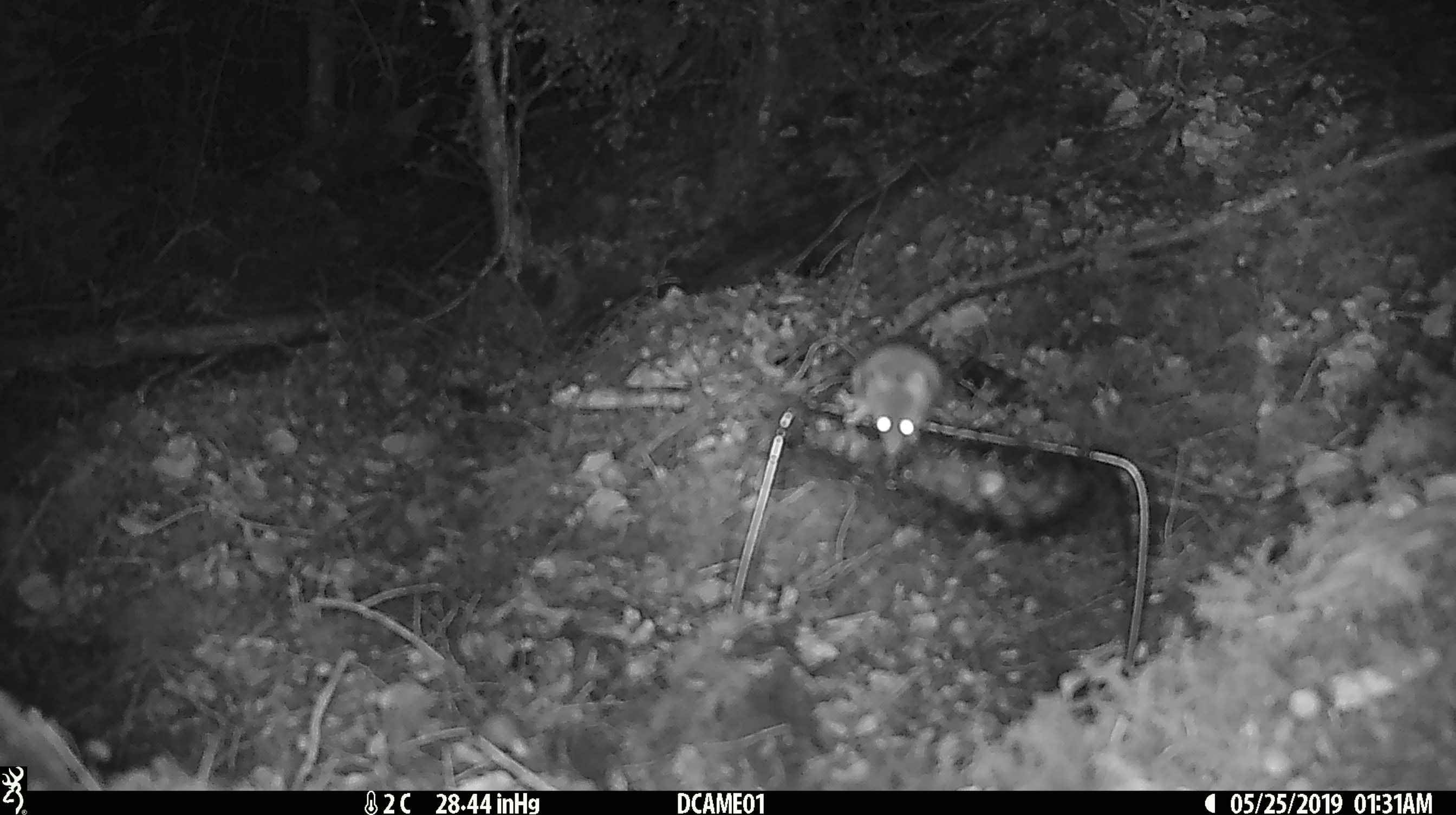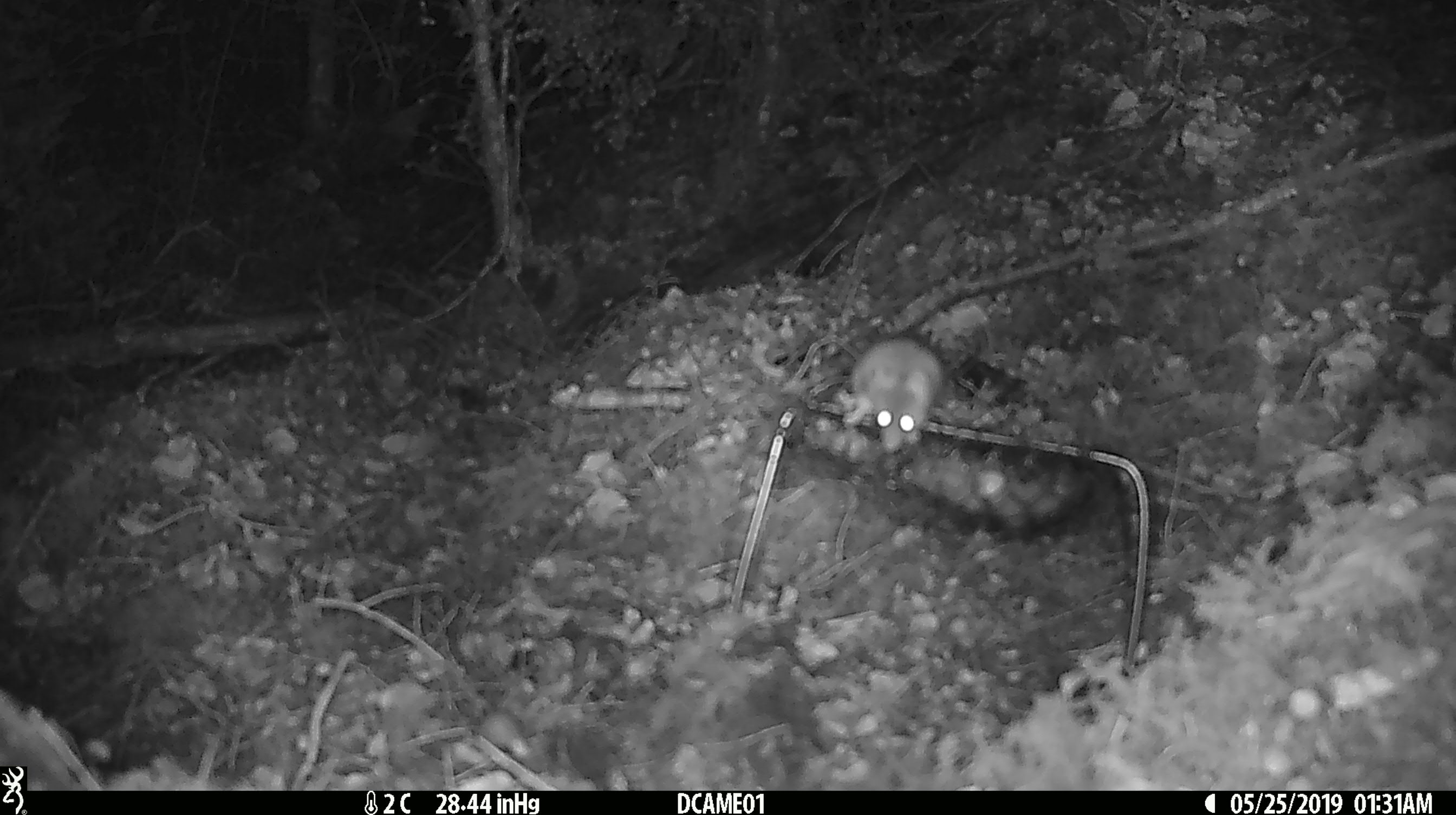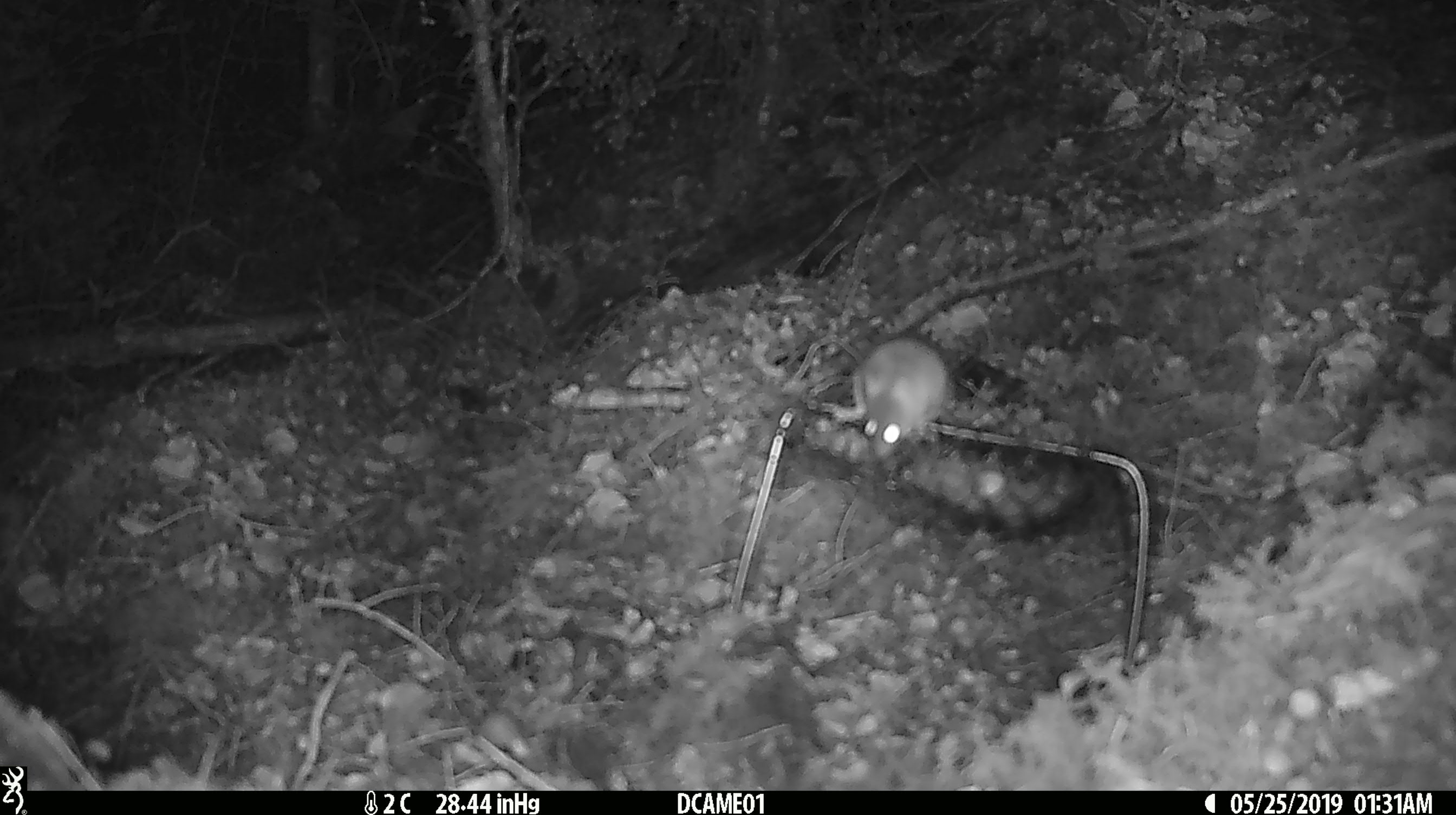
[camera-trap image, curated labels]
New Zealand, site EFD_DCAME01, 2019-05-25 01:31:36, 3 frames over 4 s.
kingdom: Animalia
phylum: Chordata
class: Mammalia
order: Rodentia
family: Muridae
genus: Mus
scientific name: Mus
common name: mouse